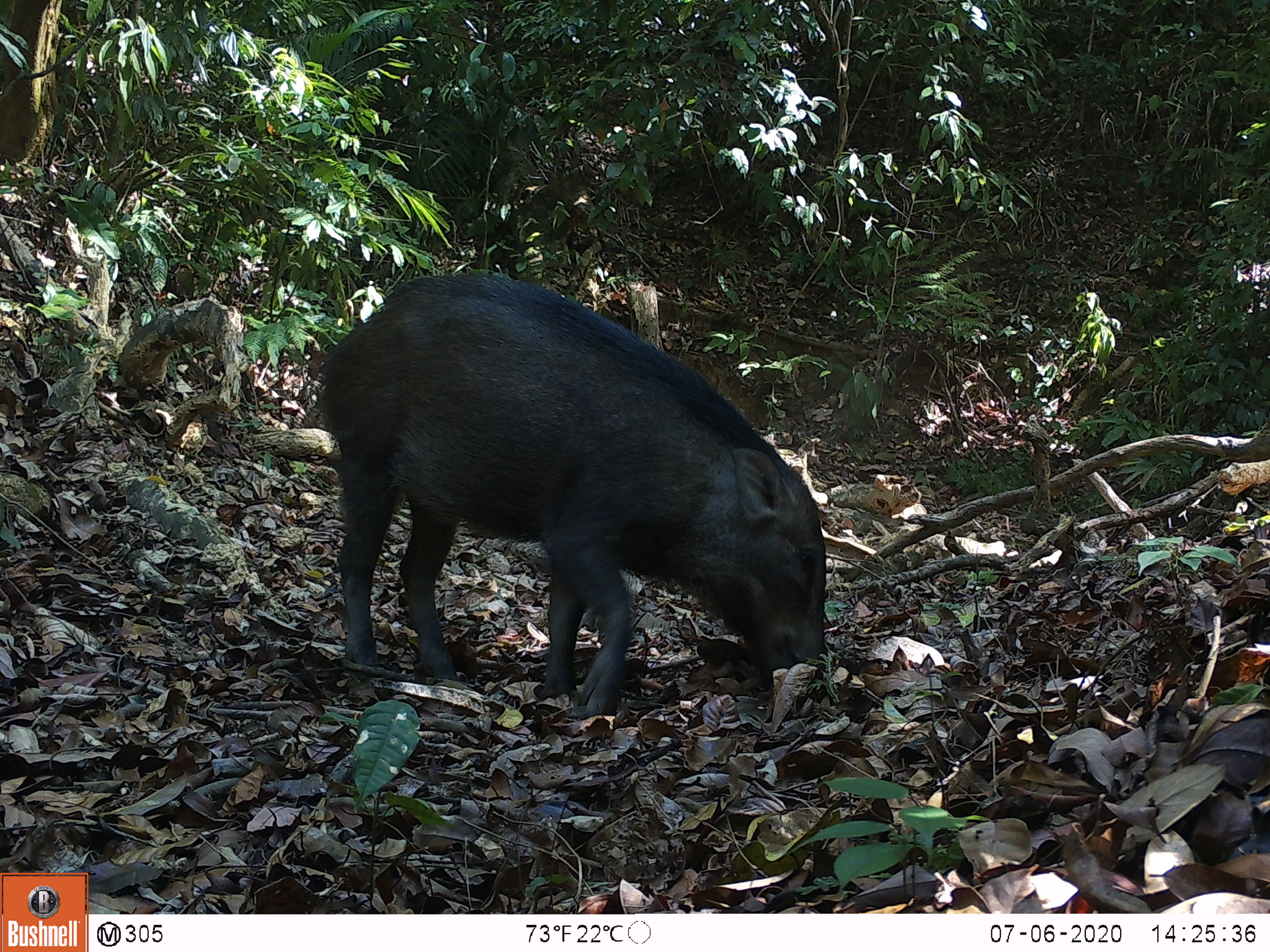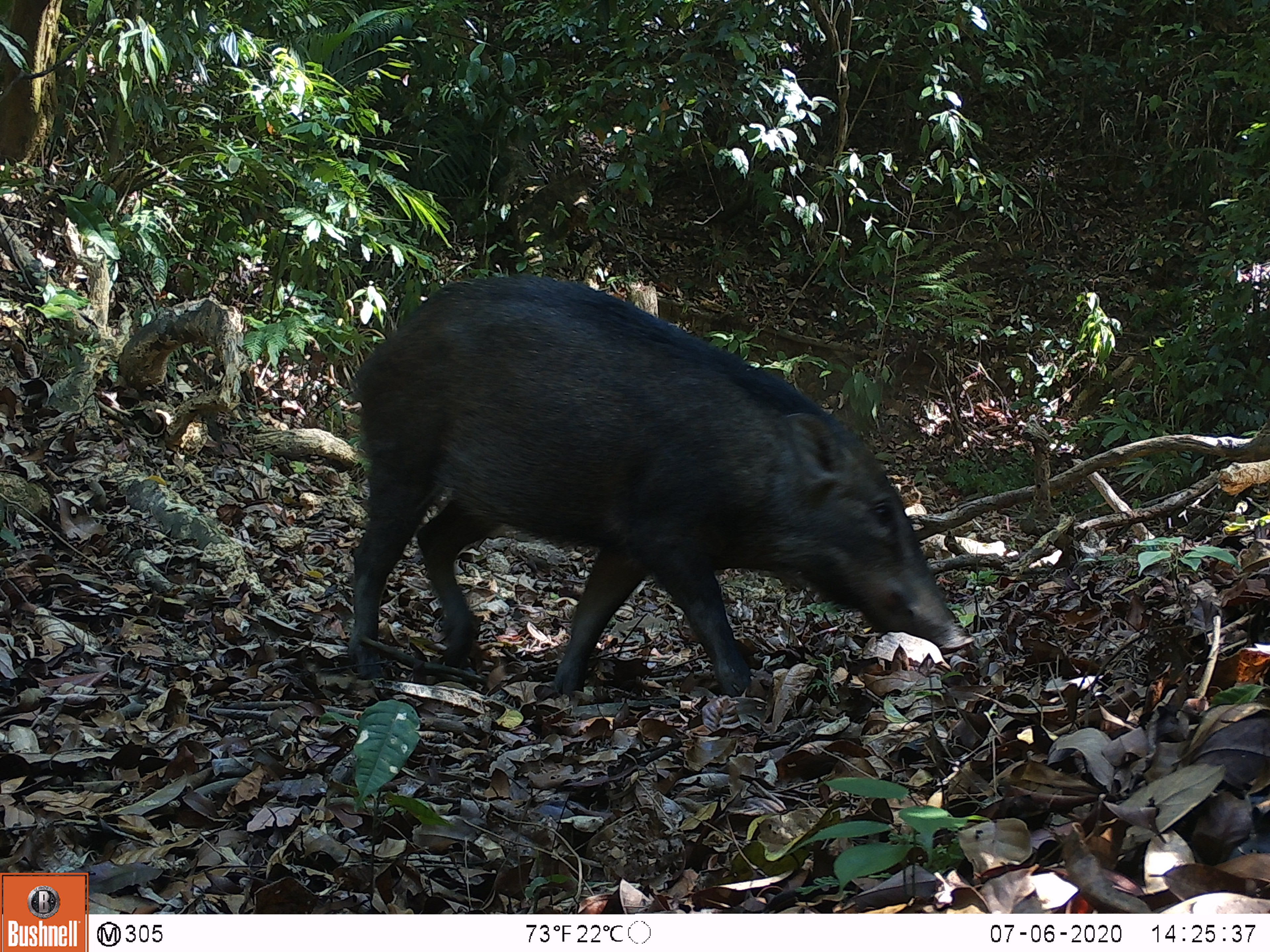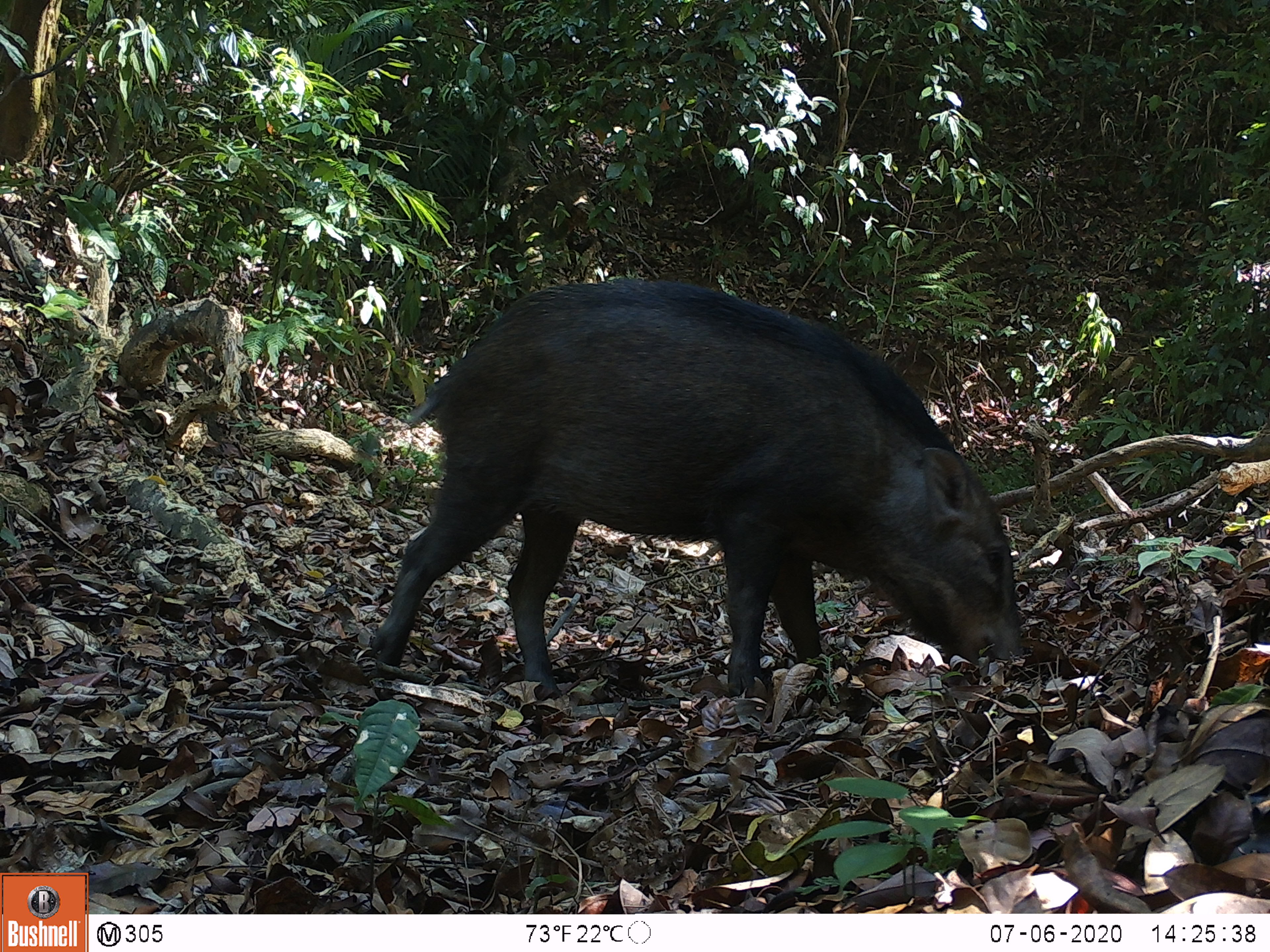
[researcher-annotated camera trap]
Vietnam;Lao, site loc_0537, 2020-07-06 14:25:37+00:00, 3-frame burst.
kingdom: Animalia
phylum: Chordata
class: Mammalia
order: Artiodactyla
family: Suidae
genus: Sus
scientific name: Sus scrofa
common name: eurasian wild pig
Eurasian wild pig (Sus scrofa). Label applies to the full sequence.